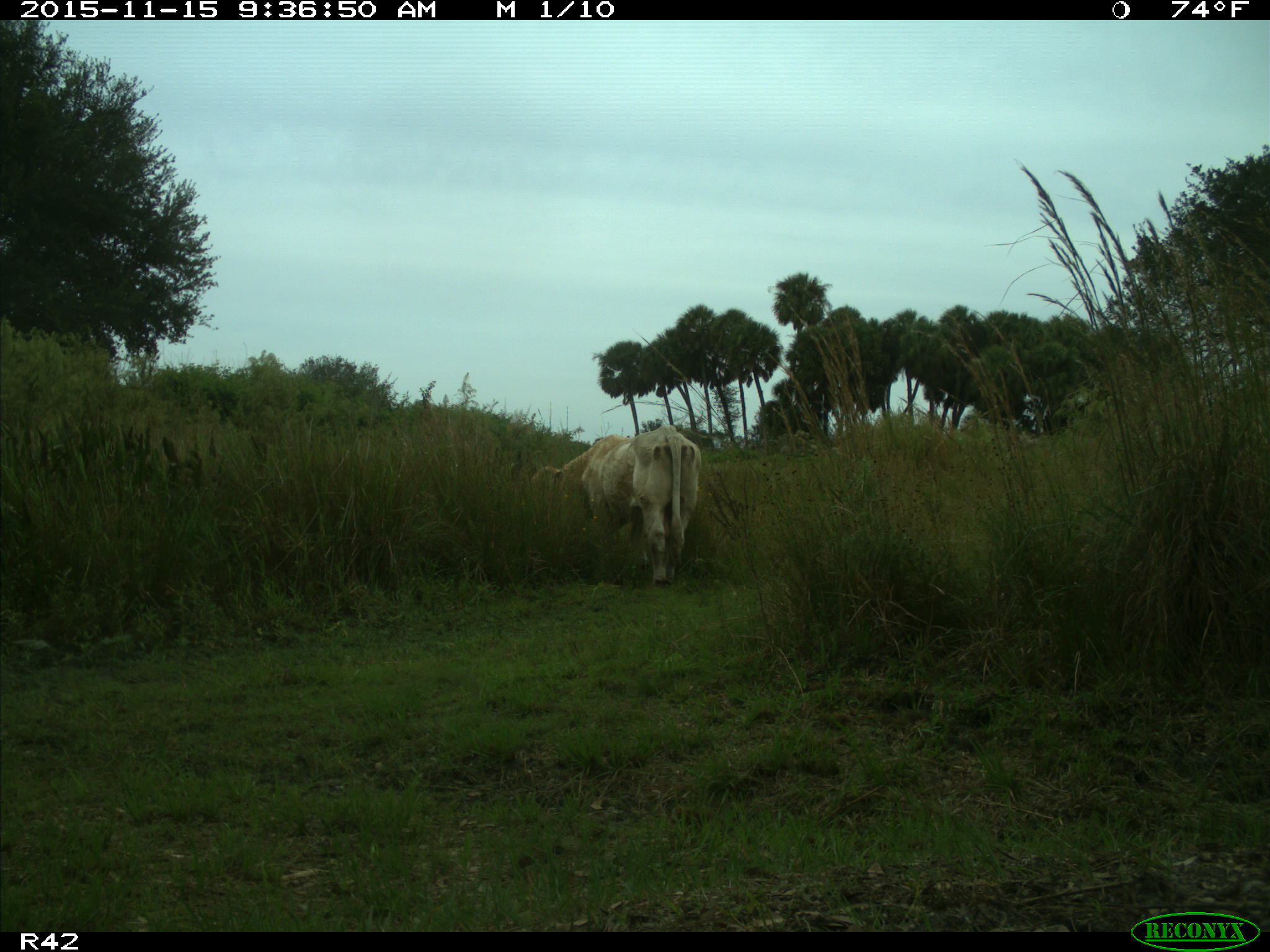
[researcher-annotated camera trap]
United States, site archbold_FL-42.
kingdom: Animalia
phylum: Chordata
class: Mammalia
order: Artiodactyla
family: Bovidae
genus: Bos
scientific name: Bos taurus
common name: domestic cow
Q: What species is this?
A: Bos taurus (domestic cow).